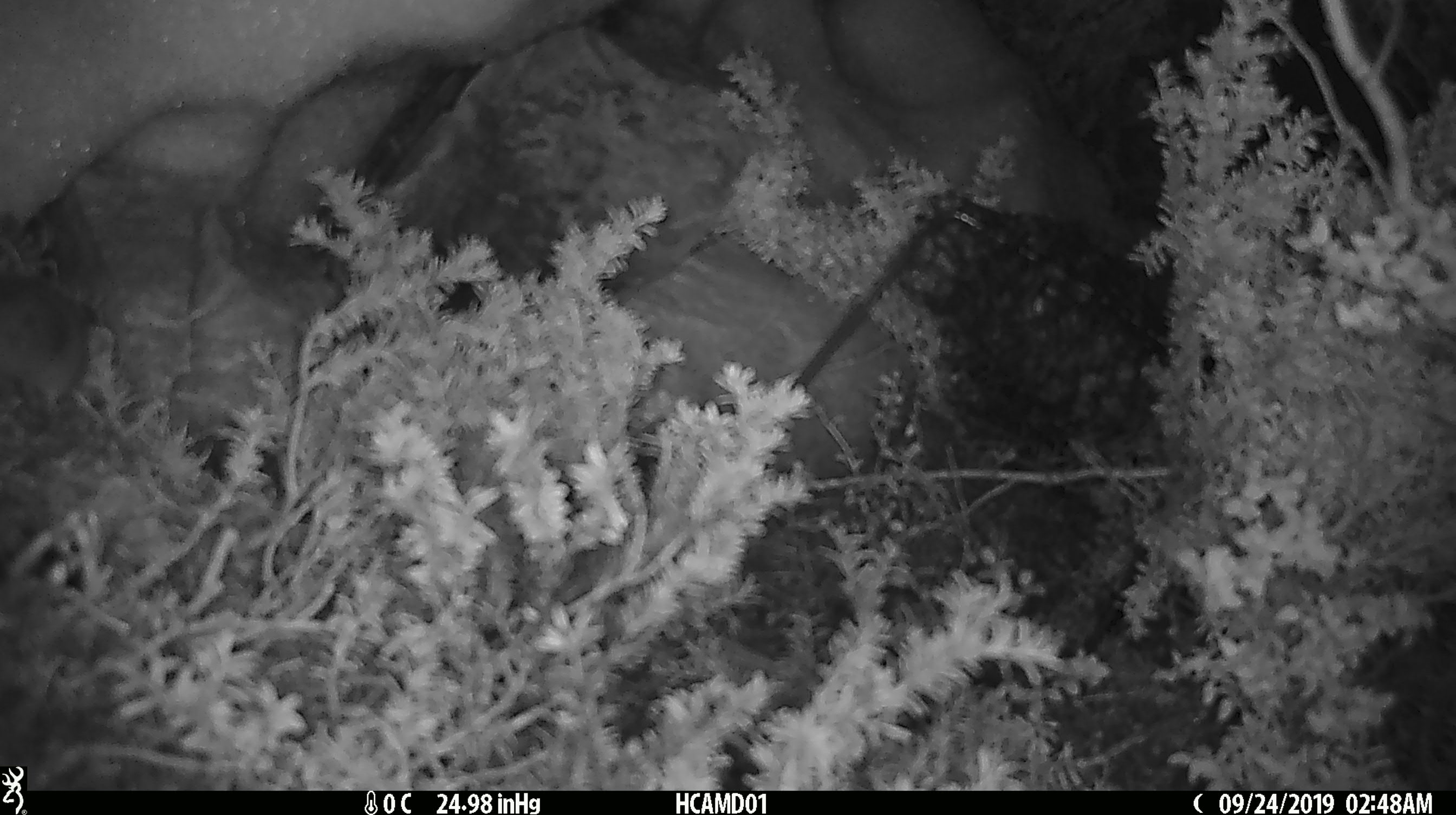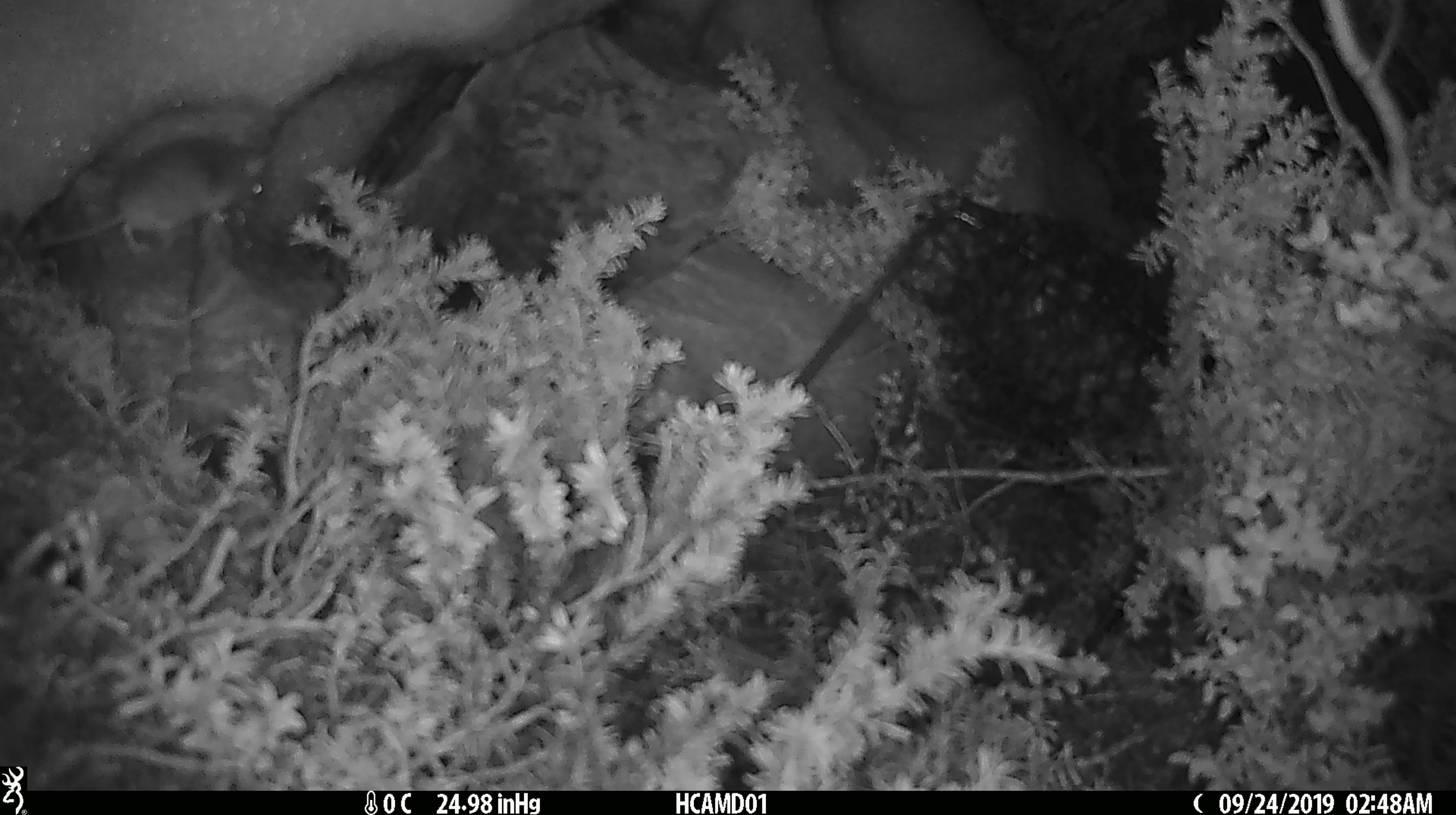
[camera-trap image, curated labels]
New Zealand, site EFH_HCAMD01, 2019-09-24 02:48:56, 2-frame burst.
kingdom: Animalia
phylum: Chordata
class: Mammalia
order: Rodentia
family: Muridae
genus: Mus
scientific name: Mus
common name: mouse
Mouse (Mus).